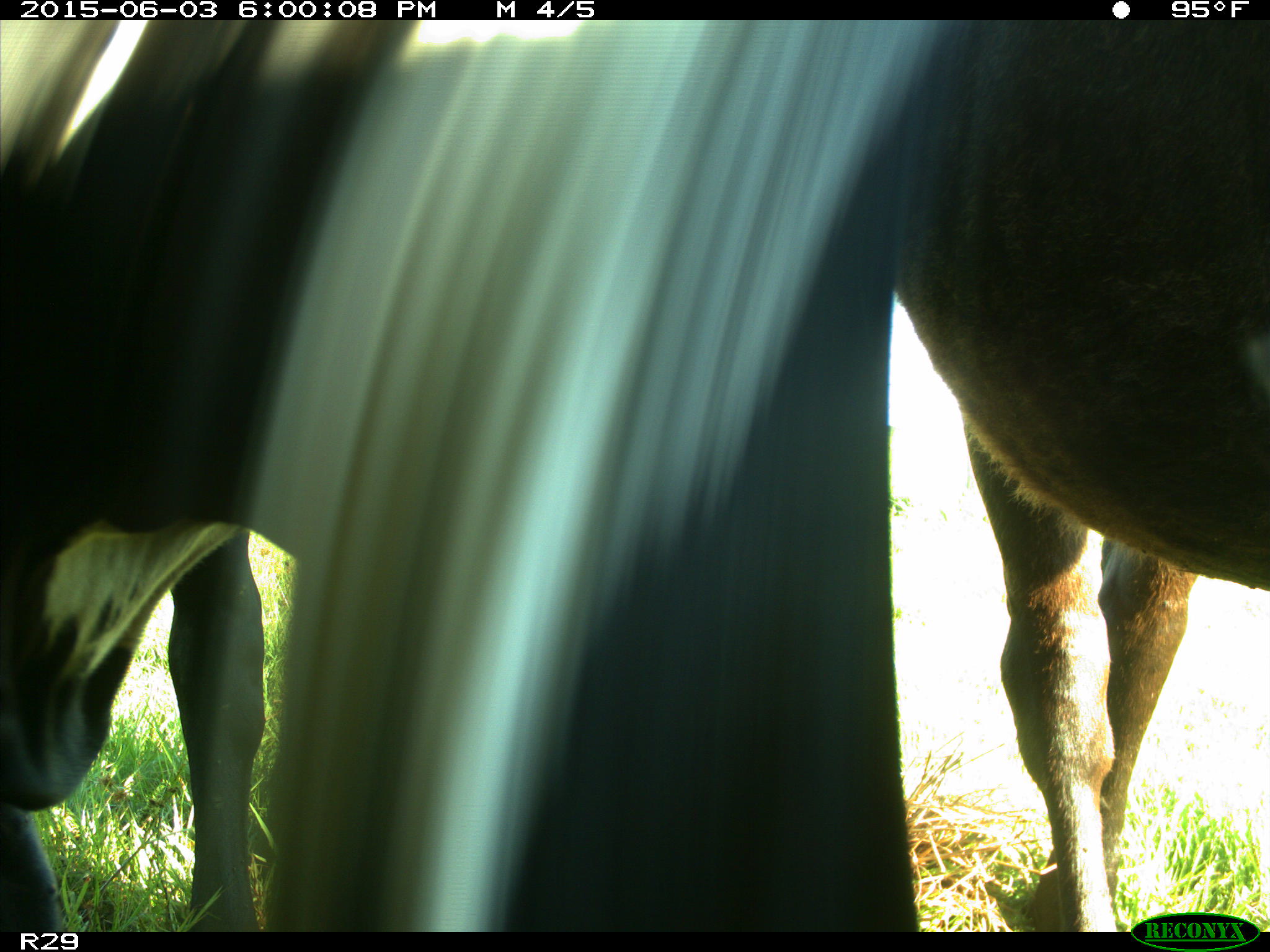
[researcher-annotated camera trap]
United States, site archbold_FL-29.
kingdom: Animalia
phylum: Chordata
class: Mammalia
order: Artiodactyla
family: Bovidae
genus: Bos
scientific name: Bos taurus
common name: domestic cow